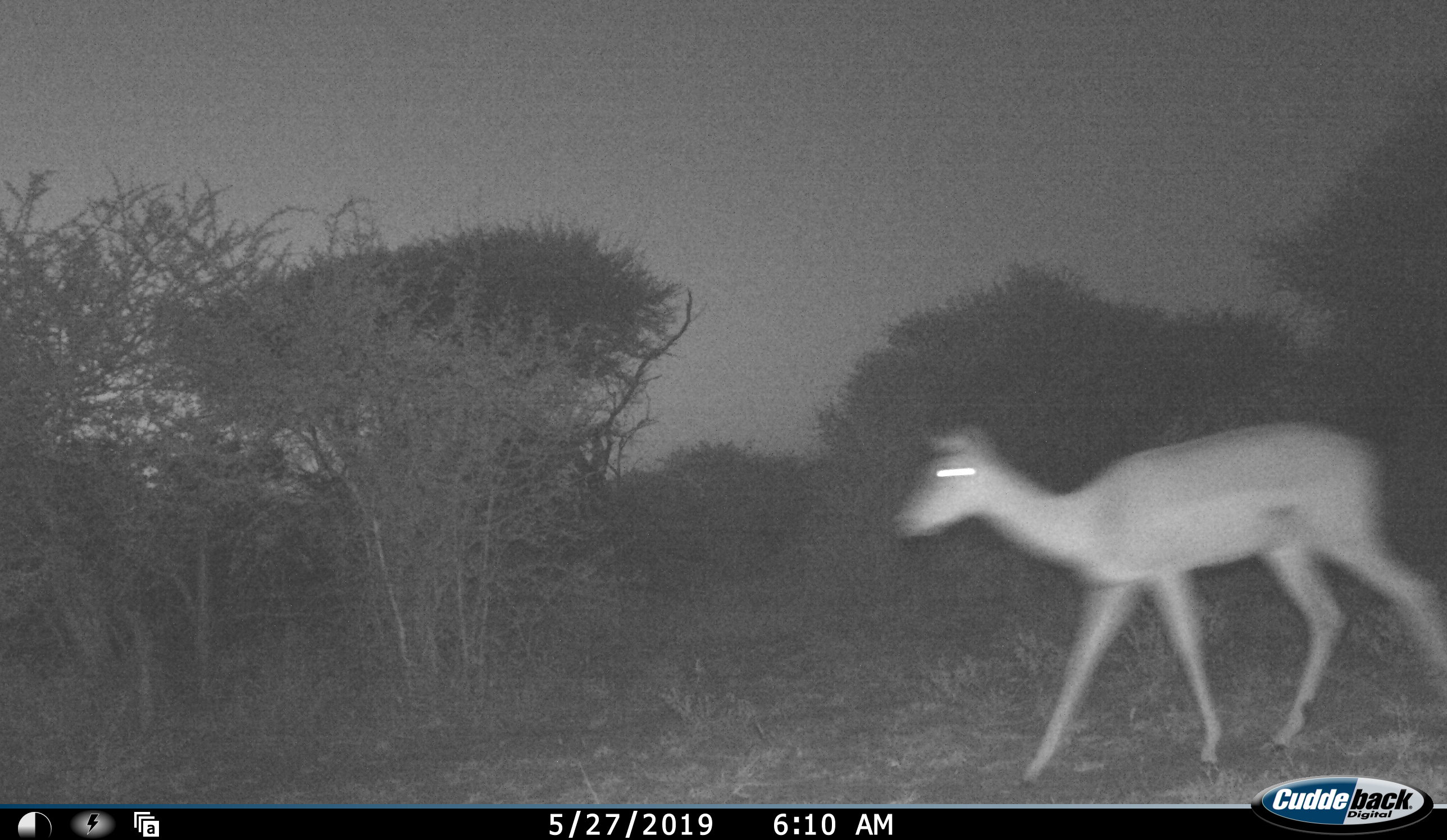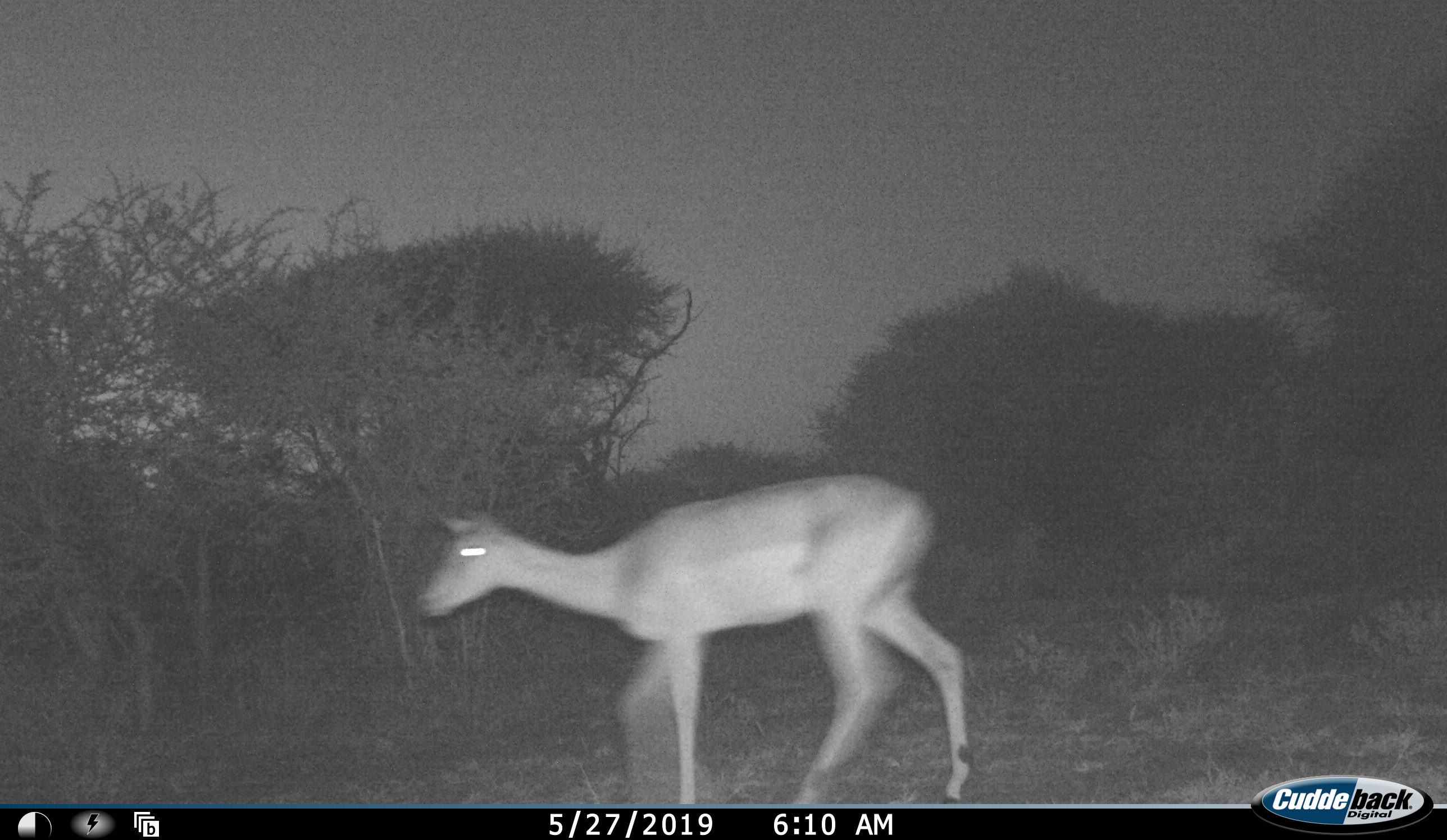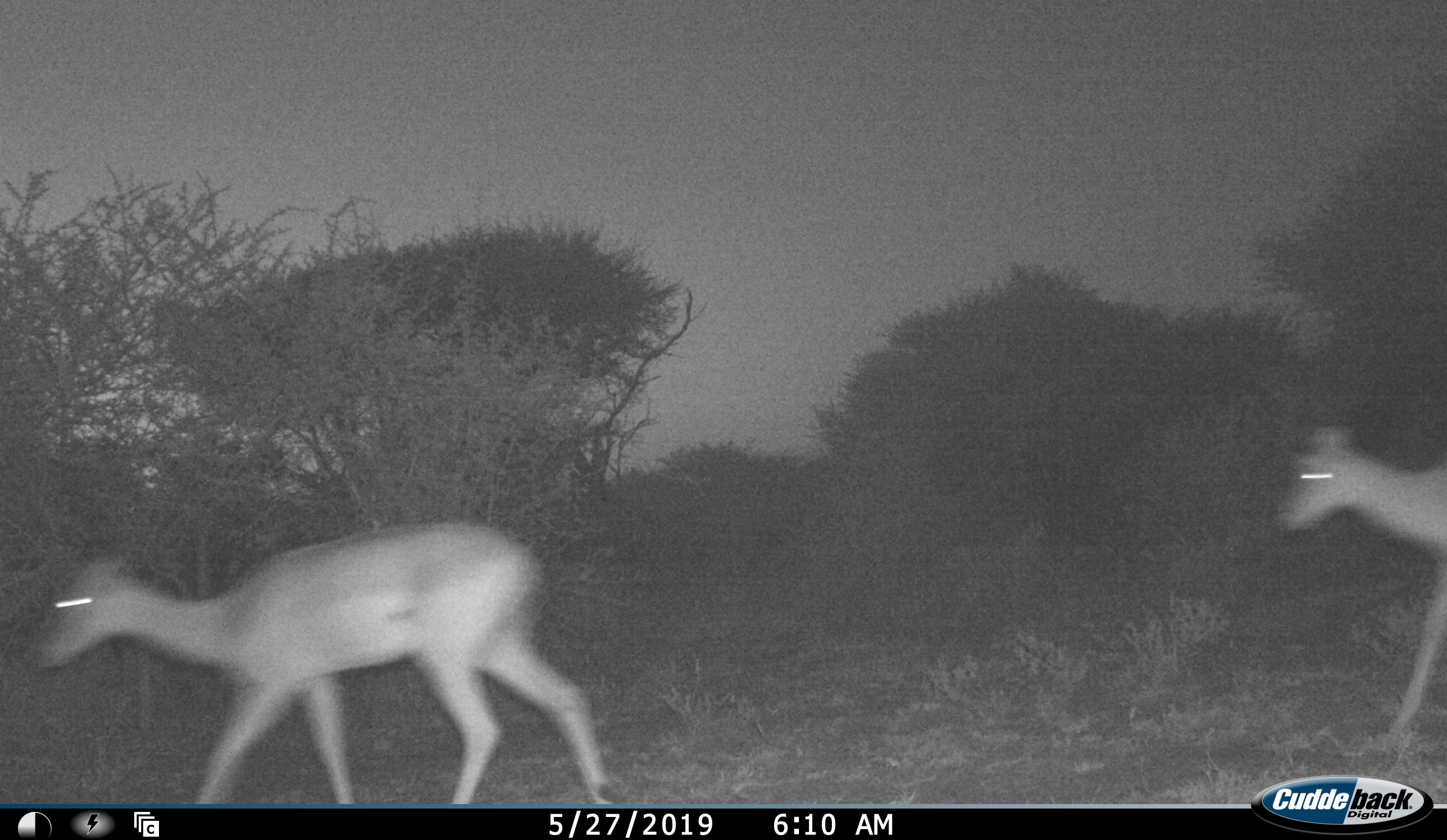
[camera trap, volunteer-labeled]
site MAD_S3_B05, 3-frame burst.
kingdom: Animalia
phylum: Chordata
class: Mammalia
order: Artiodactyla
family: Bovidae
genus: Aepyceros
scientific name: Aepyceros melampus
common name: impala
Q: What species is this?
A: Impala (Aepyceros melampus).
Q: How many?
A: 2.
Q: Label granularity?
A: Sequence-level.